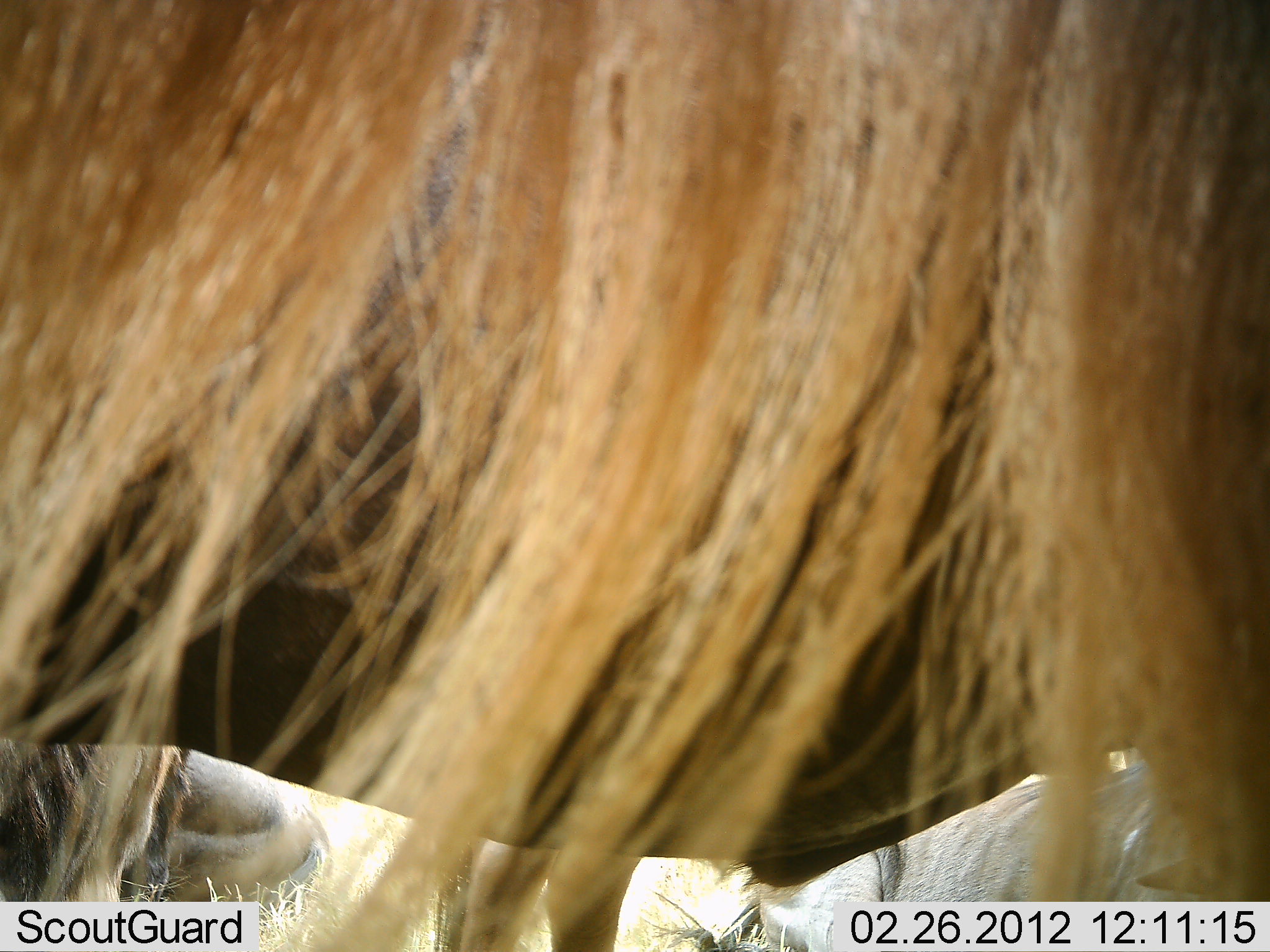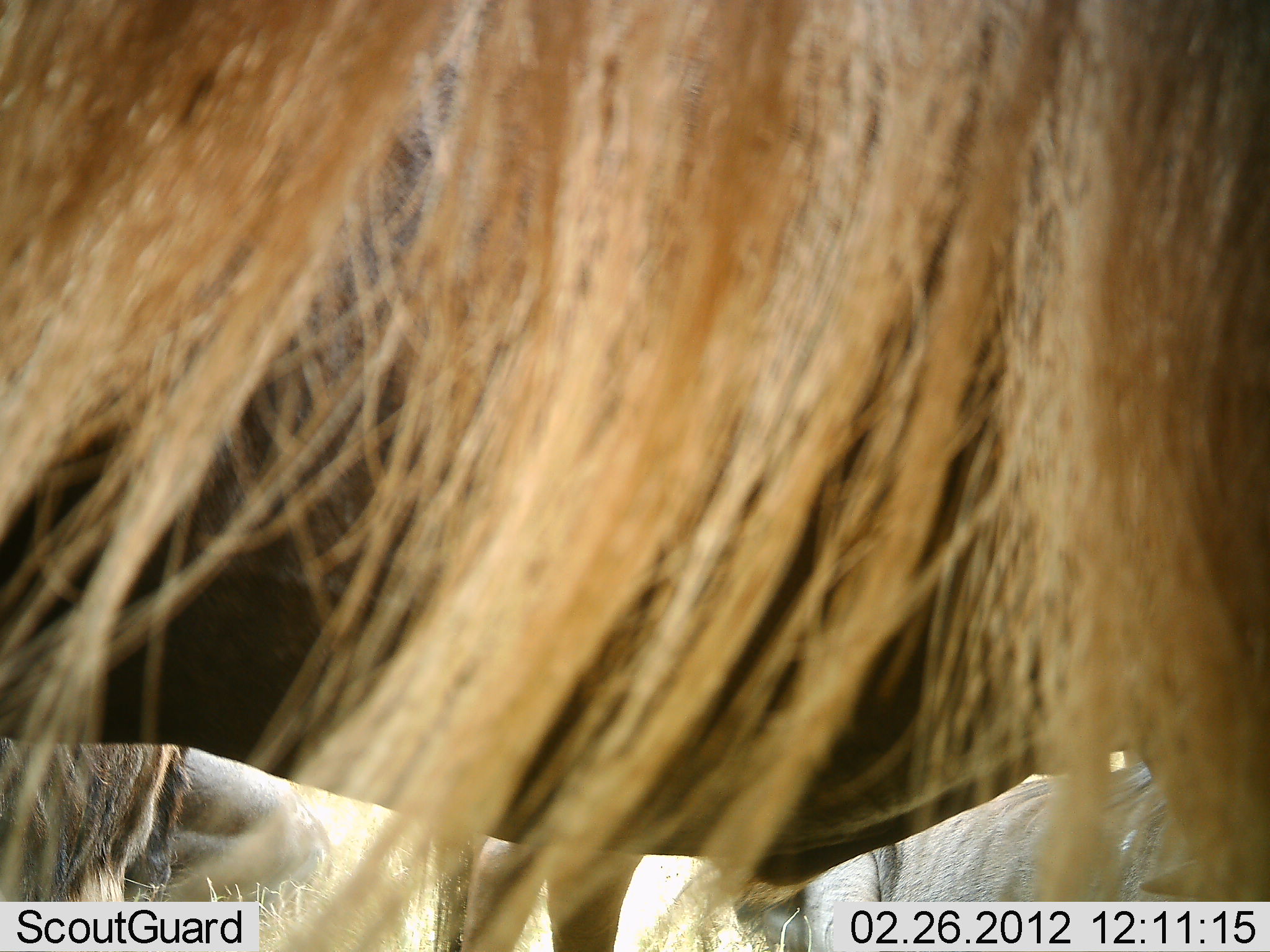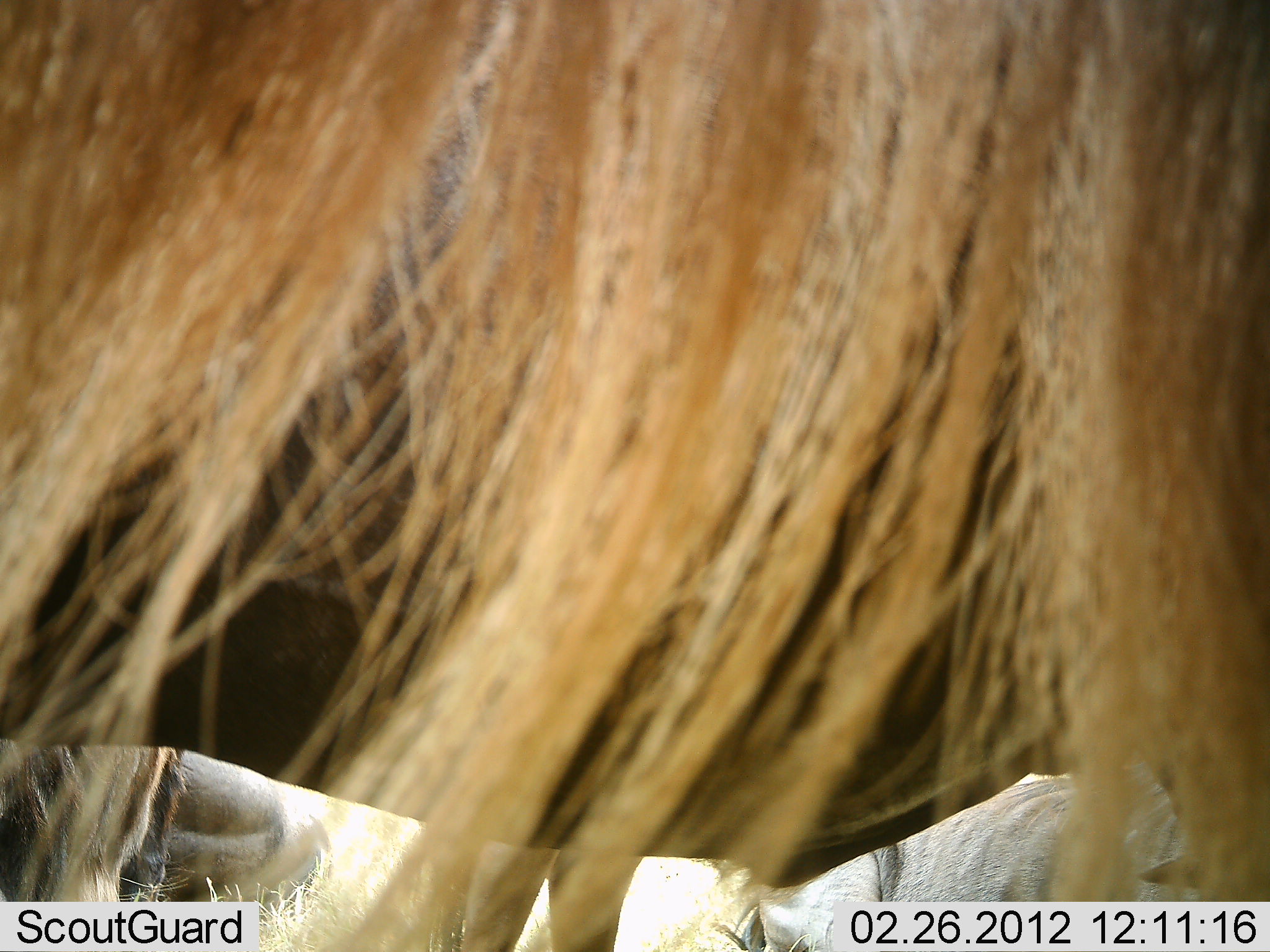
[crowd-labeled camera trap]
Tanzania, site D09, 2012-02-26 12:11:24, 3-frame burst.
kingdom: Animalia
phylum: Chordata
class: Mammalia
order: Artiodactyla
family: Bovidae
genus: Connochaetes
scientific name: Connochaetes taurinus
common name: blue wildebeest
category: wildebeest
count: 3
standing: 93%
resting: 50%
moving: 0%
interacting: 0%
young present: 0%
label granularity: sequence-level